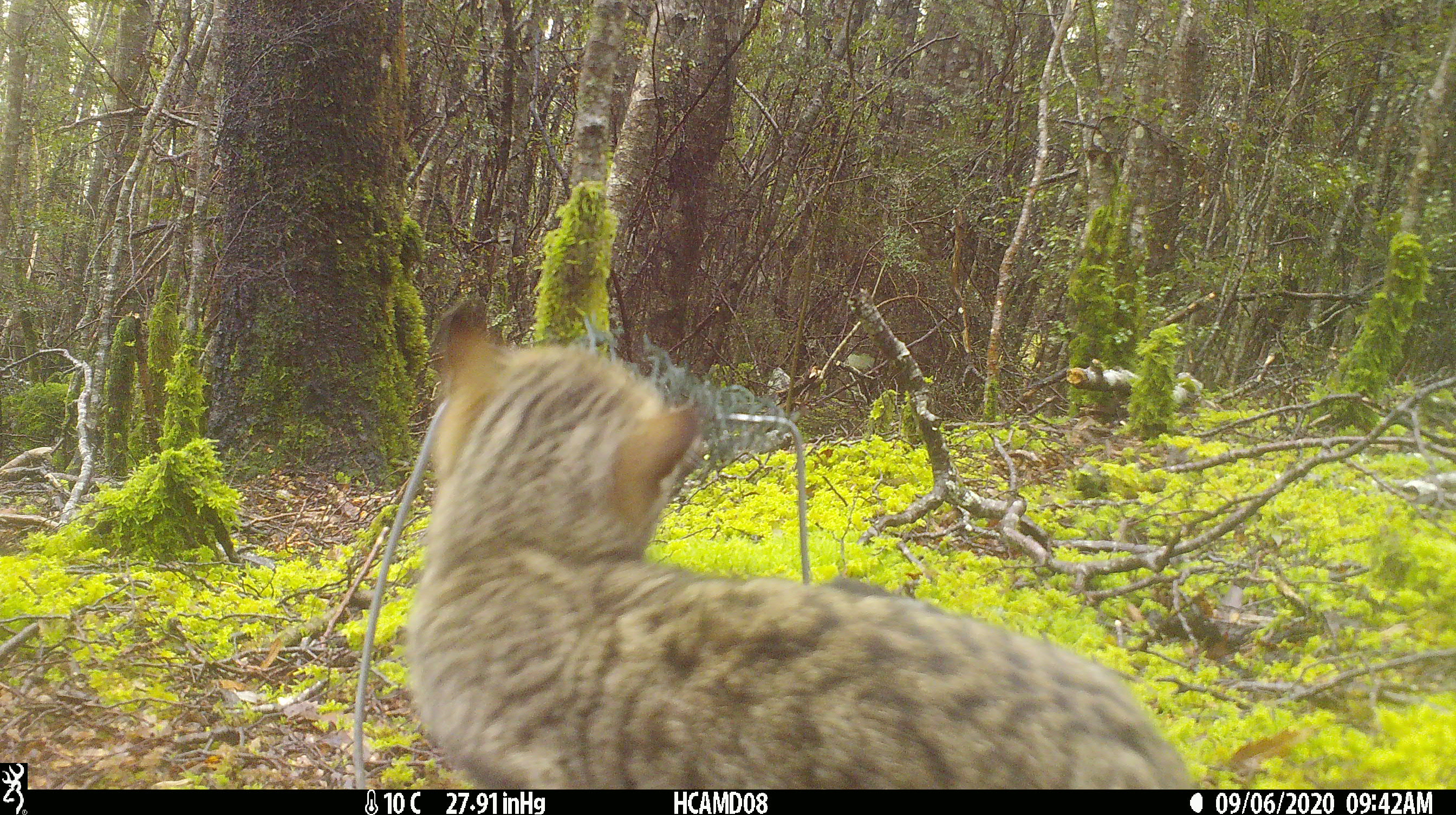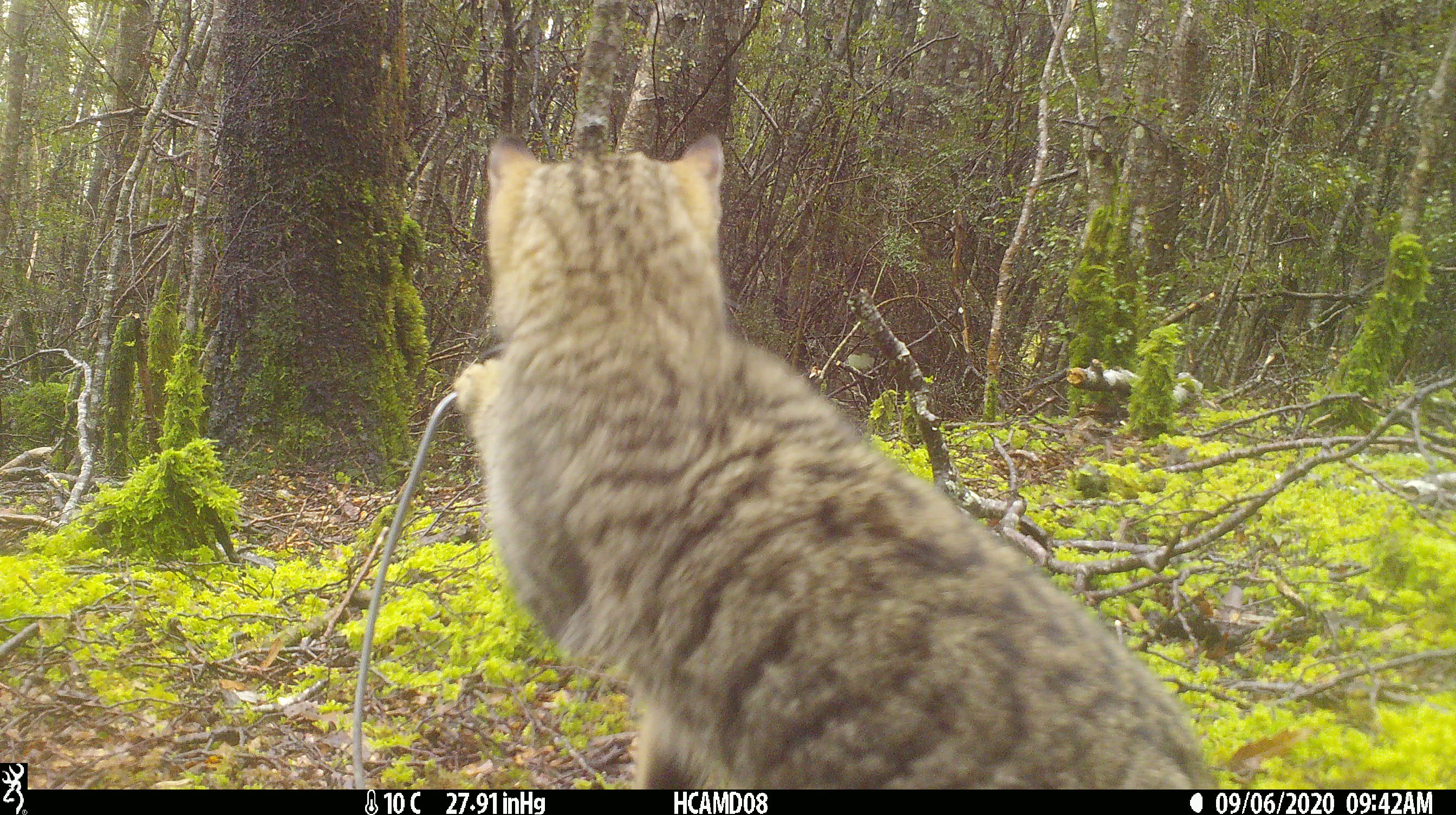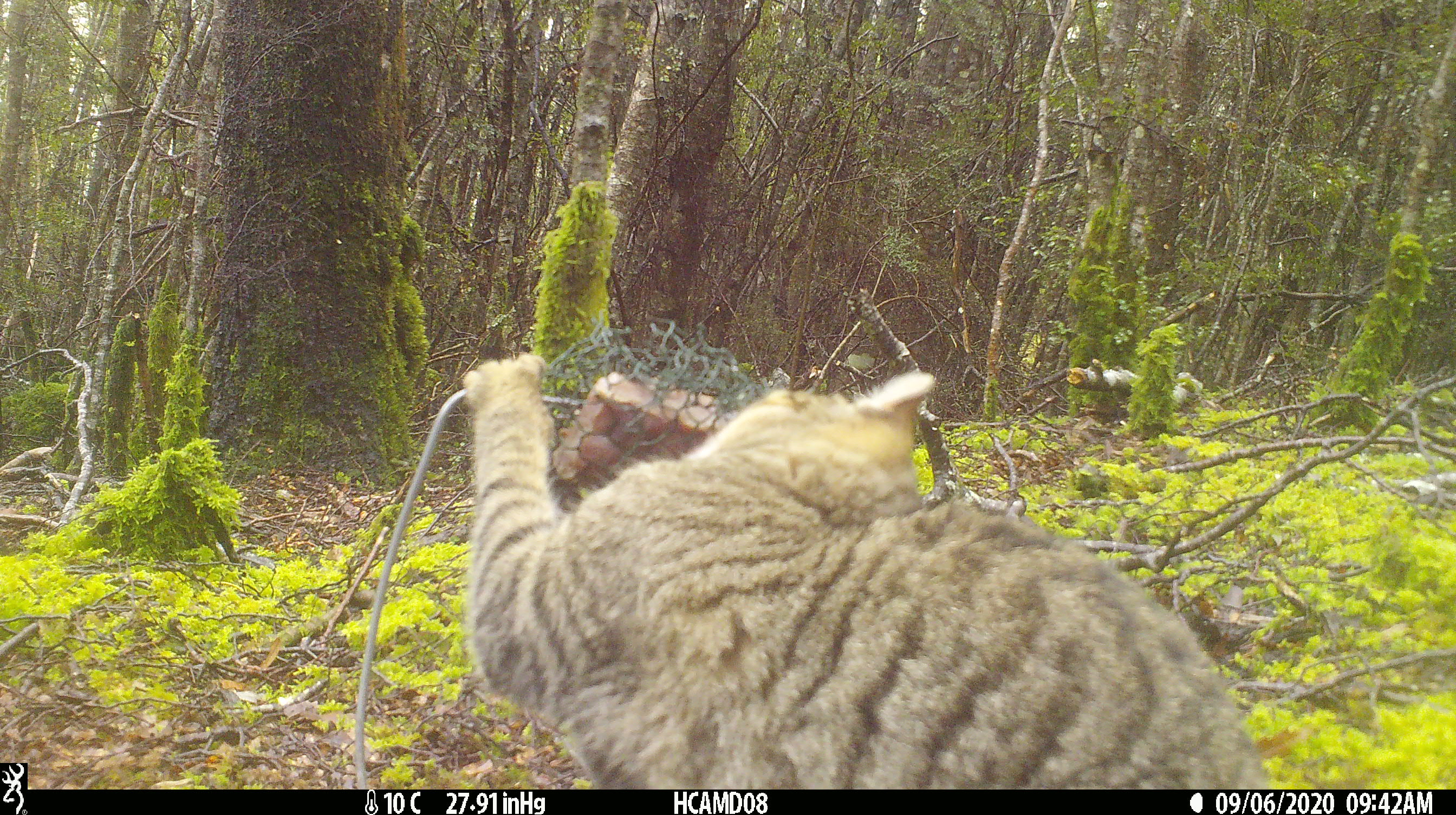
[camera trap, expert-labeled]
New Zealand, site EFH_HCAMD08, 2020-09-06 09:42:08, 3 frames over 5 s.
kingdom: Animalia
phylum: Chordata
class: Mammalia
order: Carnivora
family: Felidae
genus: Felis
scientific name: Felis catus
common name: domestic cat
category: cat